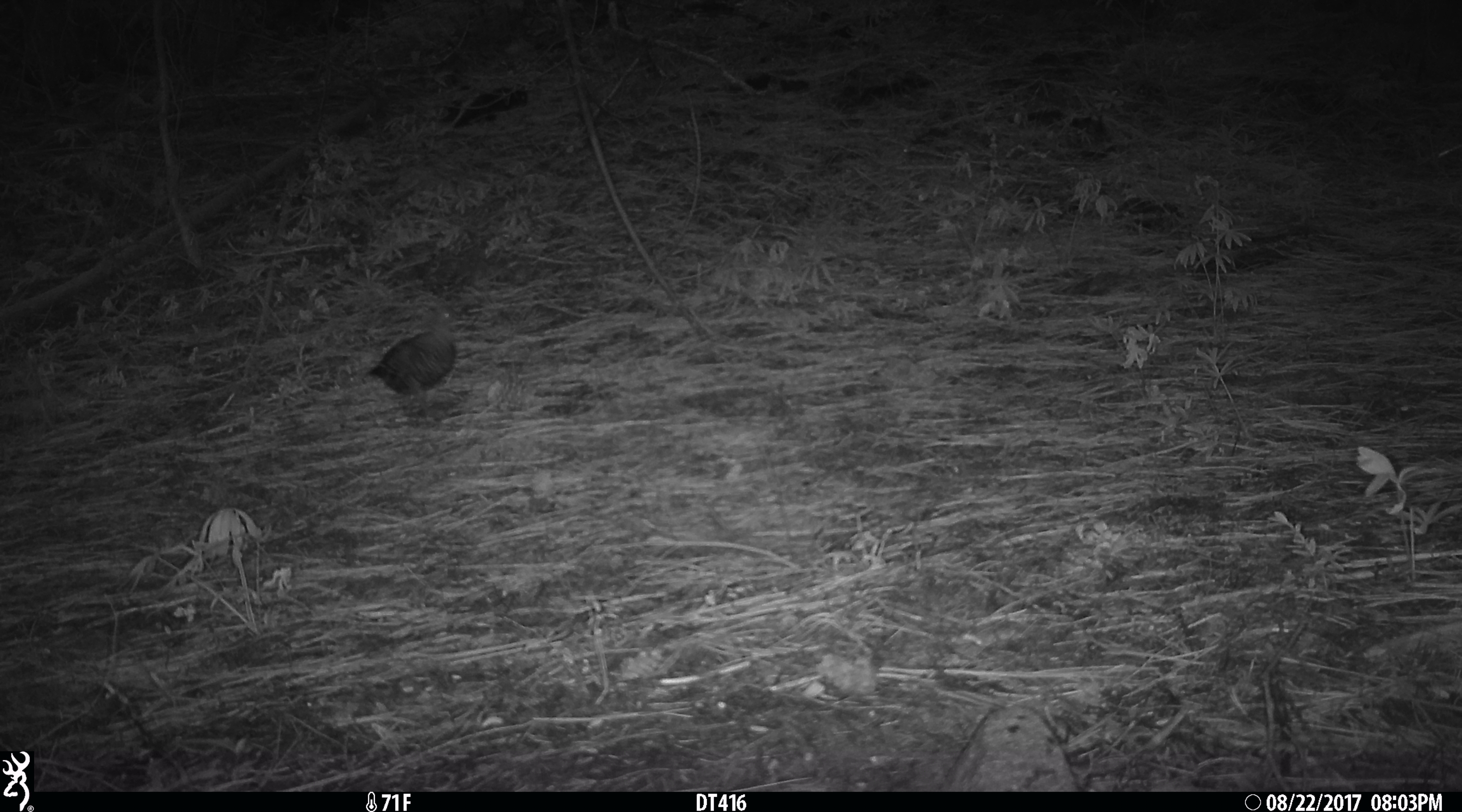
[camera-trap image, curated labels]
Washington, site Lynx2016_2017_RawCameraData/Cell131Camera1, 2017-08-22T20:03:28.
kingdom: Animalia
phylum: Chordata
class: Aves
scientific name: Aves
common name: birds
Aves (birds). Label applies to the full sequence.